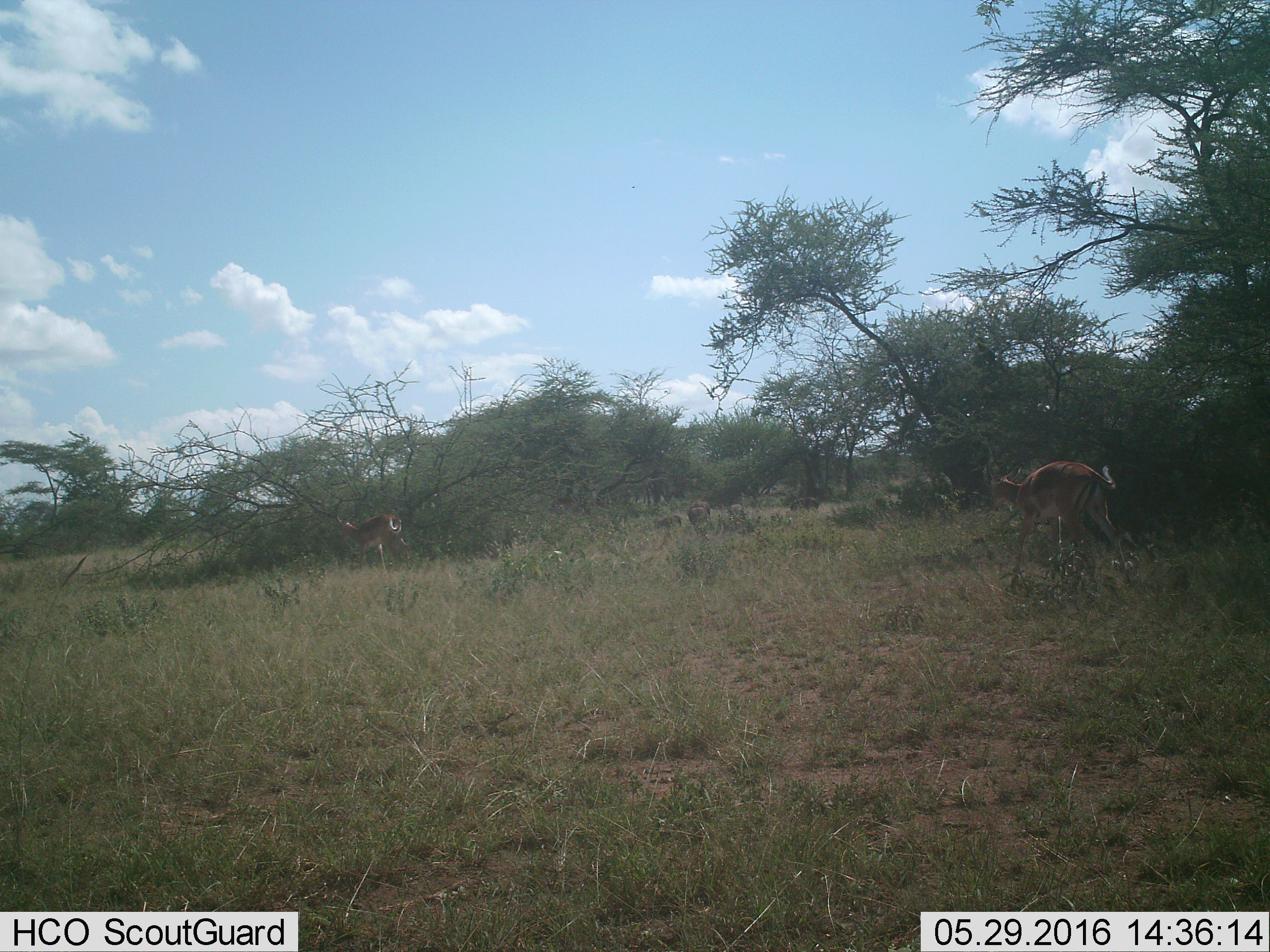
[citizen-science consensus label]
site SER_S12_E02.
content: unidentified animal